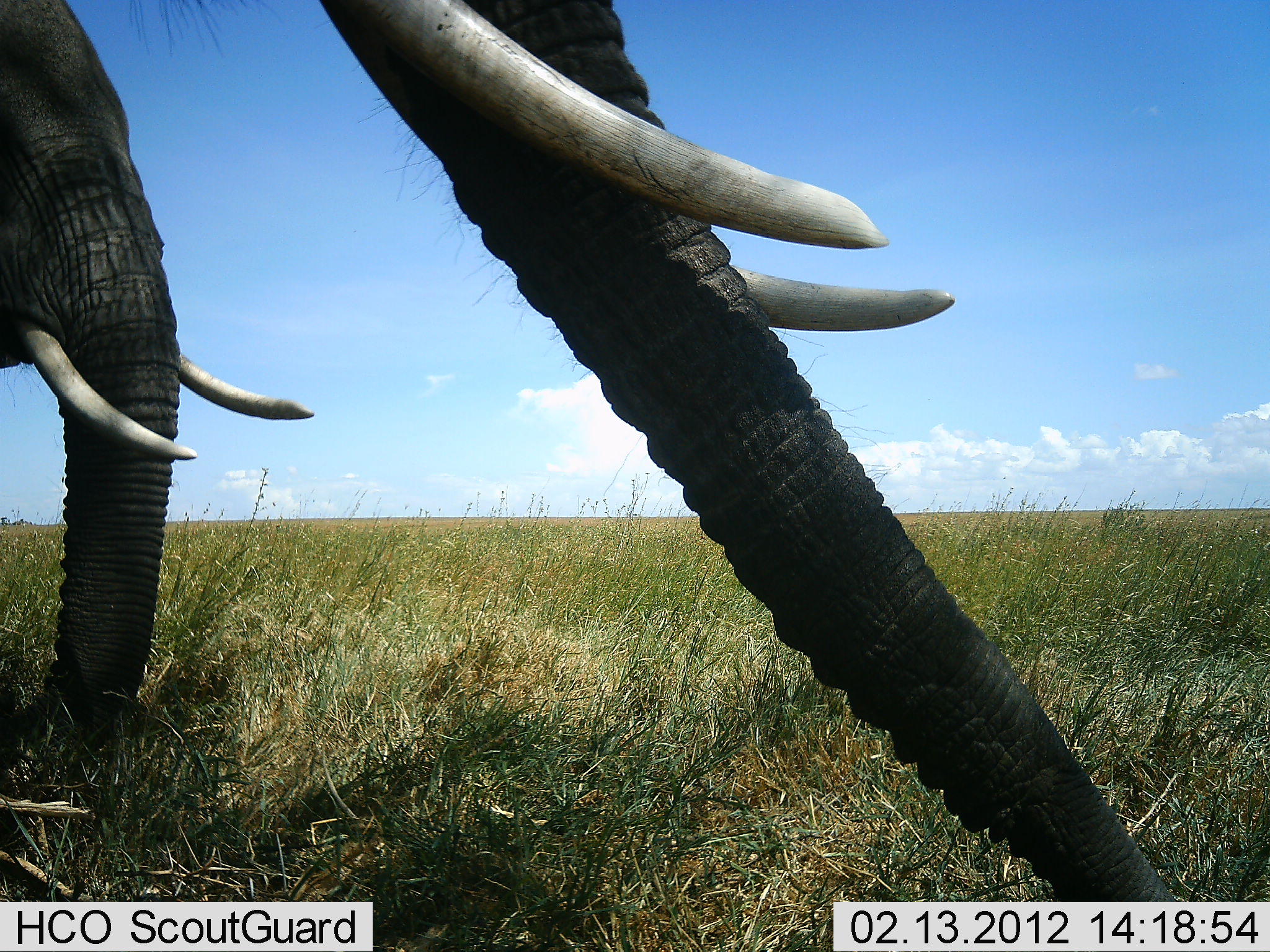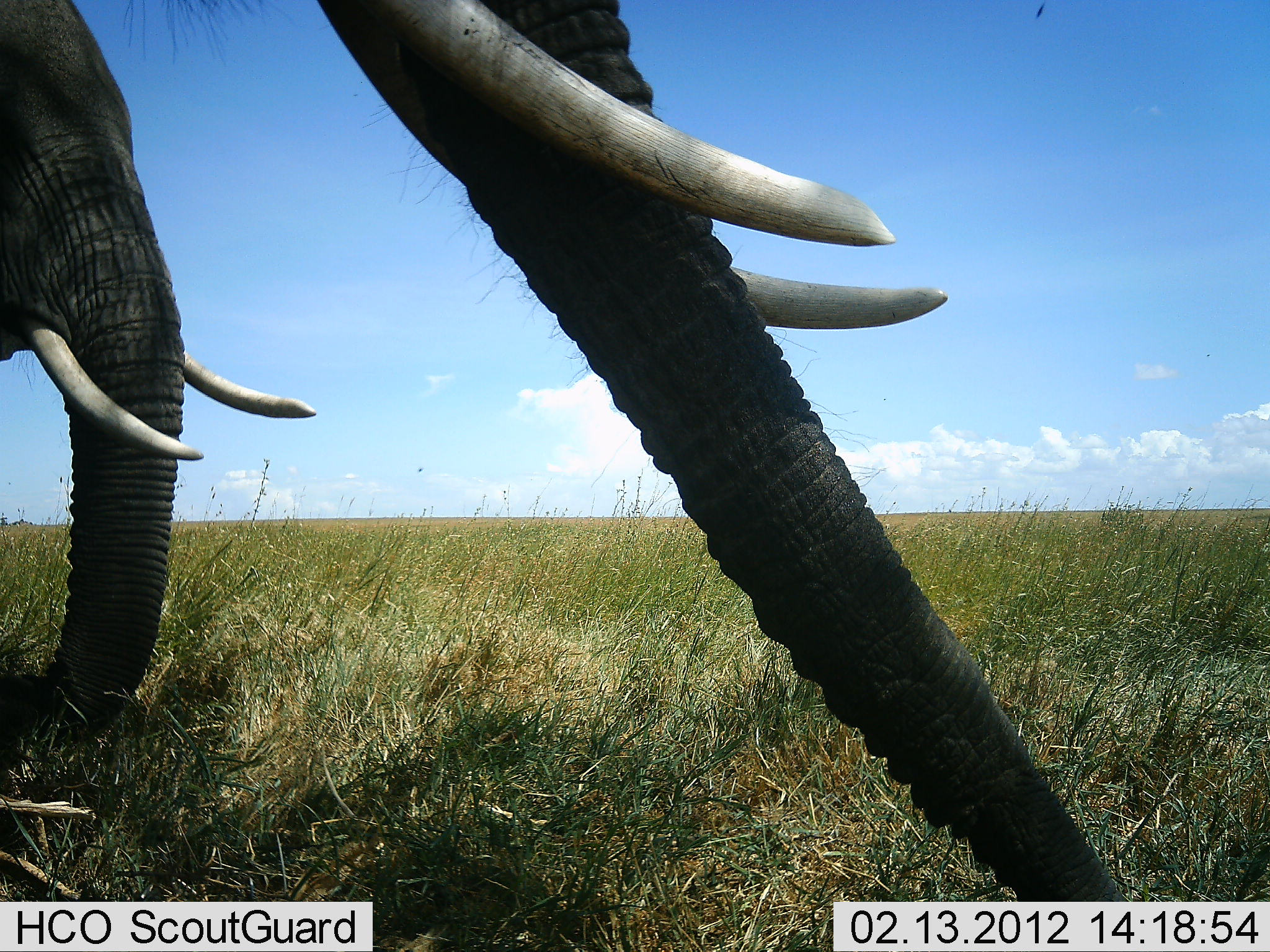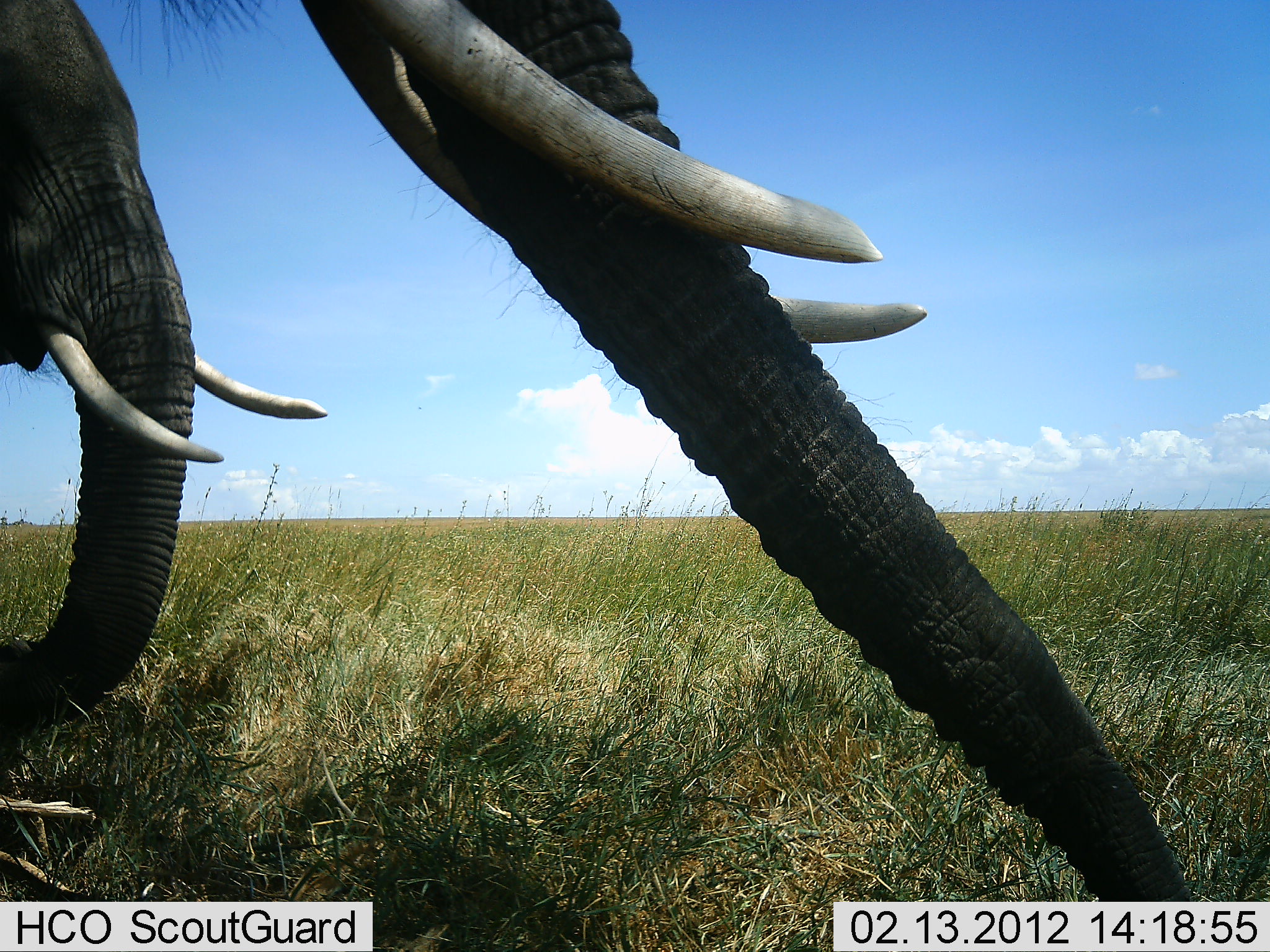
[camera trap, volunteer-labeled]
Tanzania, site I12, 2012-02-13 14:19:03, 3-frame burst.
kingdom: Animalia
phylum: Chordata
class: Mammalia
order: Proboscidea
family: Elephantidae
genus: Loxodonta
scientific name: Loxodonta africana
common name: african bush elephant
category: elephant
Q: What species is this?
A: Elephant (african bush elephant) (Loxodonta africana).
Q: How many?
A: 2.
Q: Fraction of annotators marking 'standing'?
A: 67%.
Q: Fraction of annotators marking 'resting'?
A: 0%.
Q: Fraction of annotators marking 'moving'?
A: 0%.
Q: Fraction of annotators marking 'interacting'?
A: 0%.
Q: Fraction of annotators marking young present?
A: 0%.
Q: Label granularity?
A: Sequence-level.